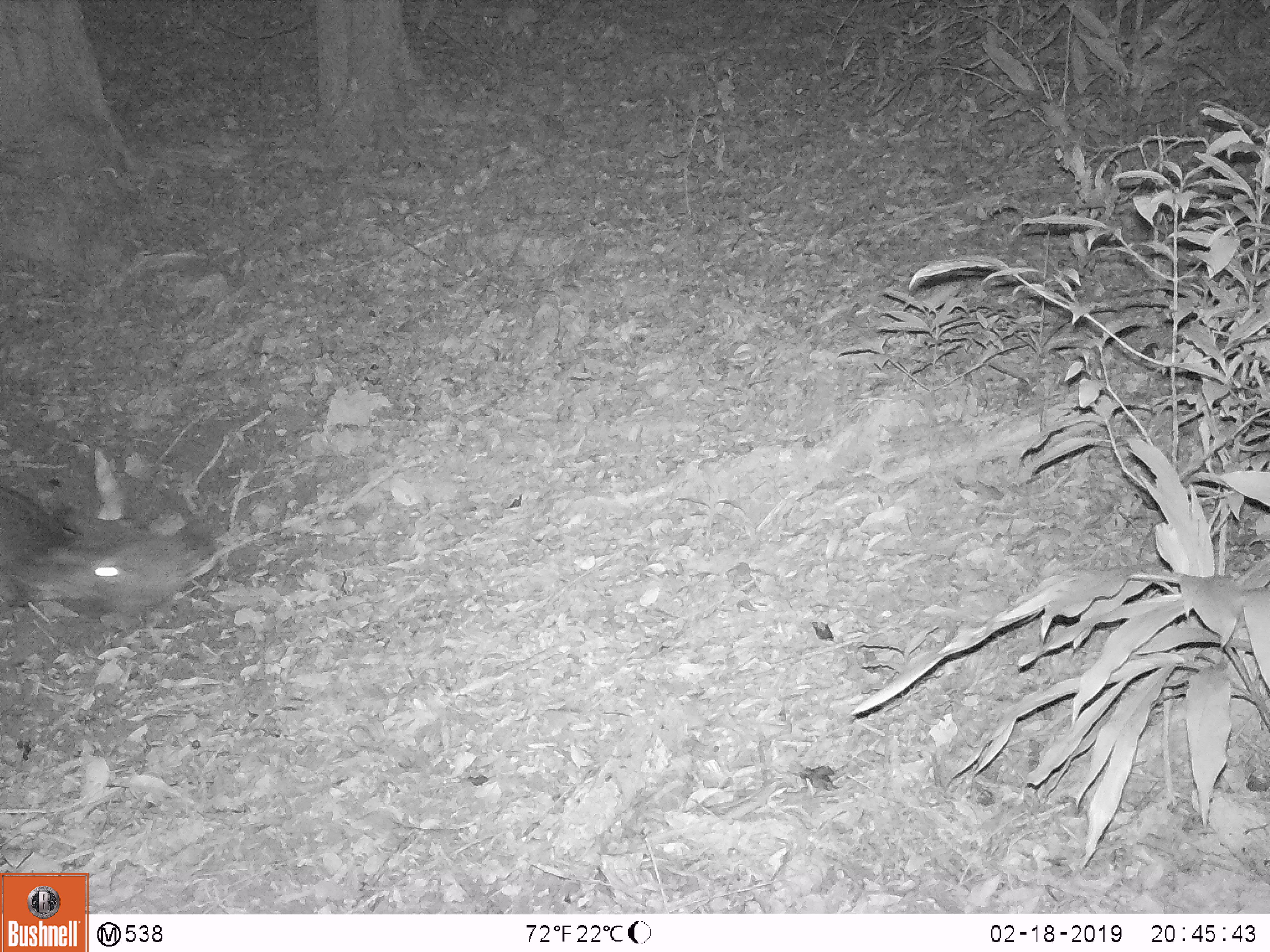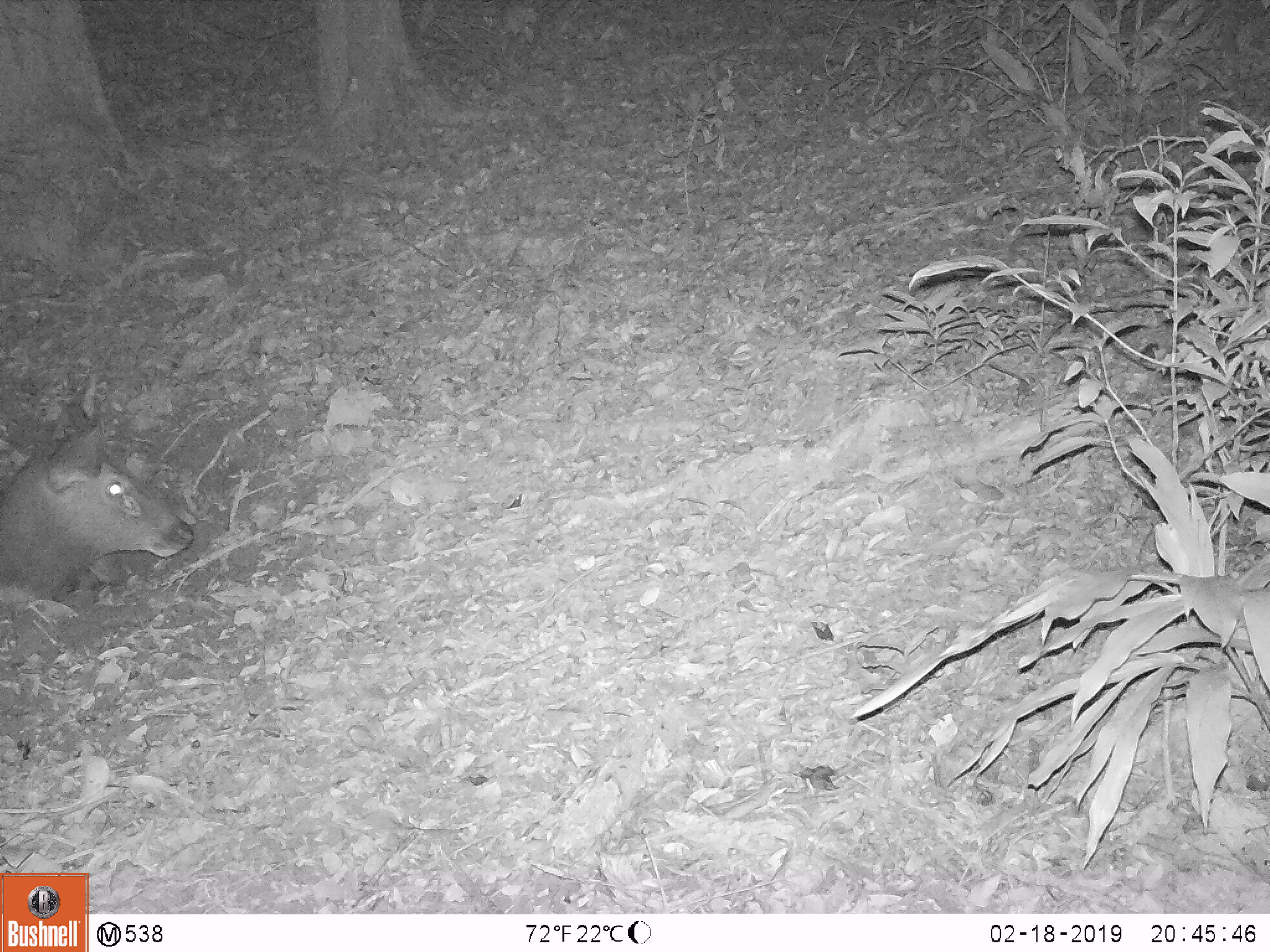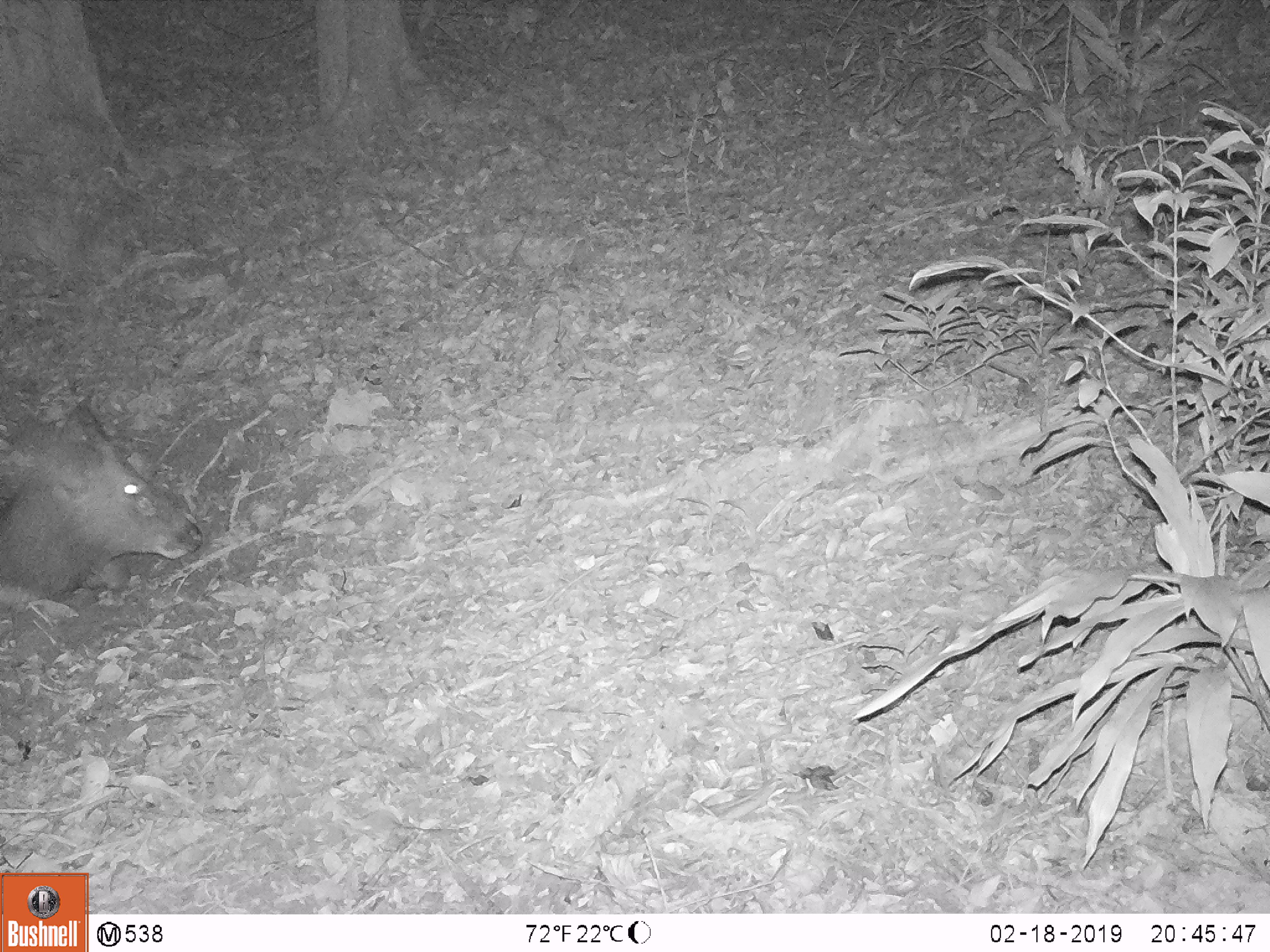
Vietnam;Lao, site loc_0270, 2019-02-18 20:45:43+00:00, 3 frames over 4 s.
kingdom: Animalia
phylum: Chordata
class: Mammalia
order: Artiodactyla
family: Cervidae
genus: Rusa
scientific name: Rusa unicolor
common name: sambar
Sambar (Rusa unicolor). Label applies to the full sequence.